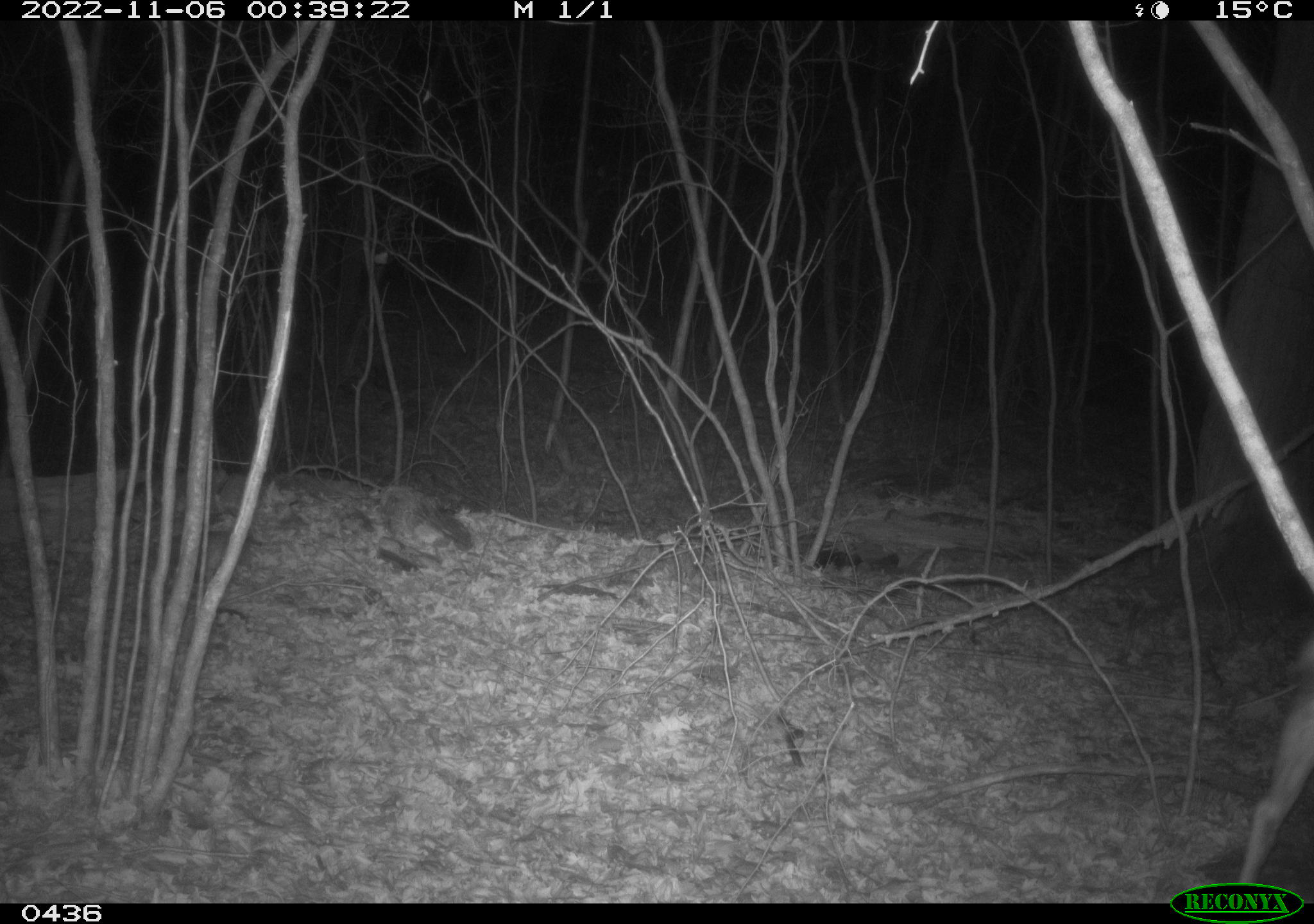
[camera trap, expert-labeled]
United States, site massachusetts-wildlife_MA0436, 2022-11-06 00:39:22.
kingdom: Animalia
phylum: Chordata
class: Mammalia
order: Artiodactyla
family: Cervidae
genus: Odocoileus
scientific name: Odocoileus virginianus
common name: white-tailed deer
White-tailed deer (Odocoileus virginianus).